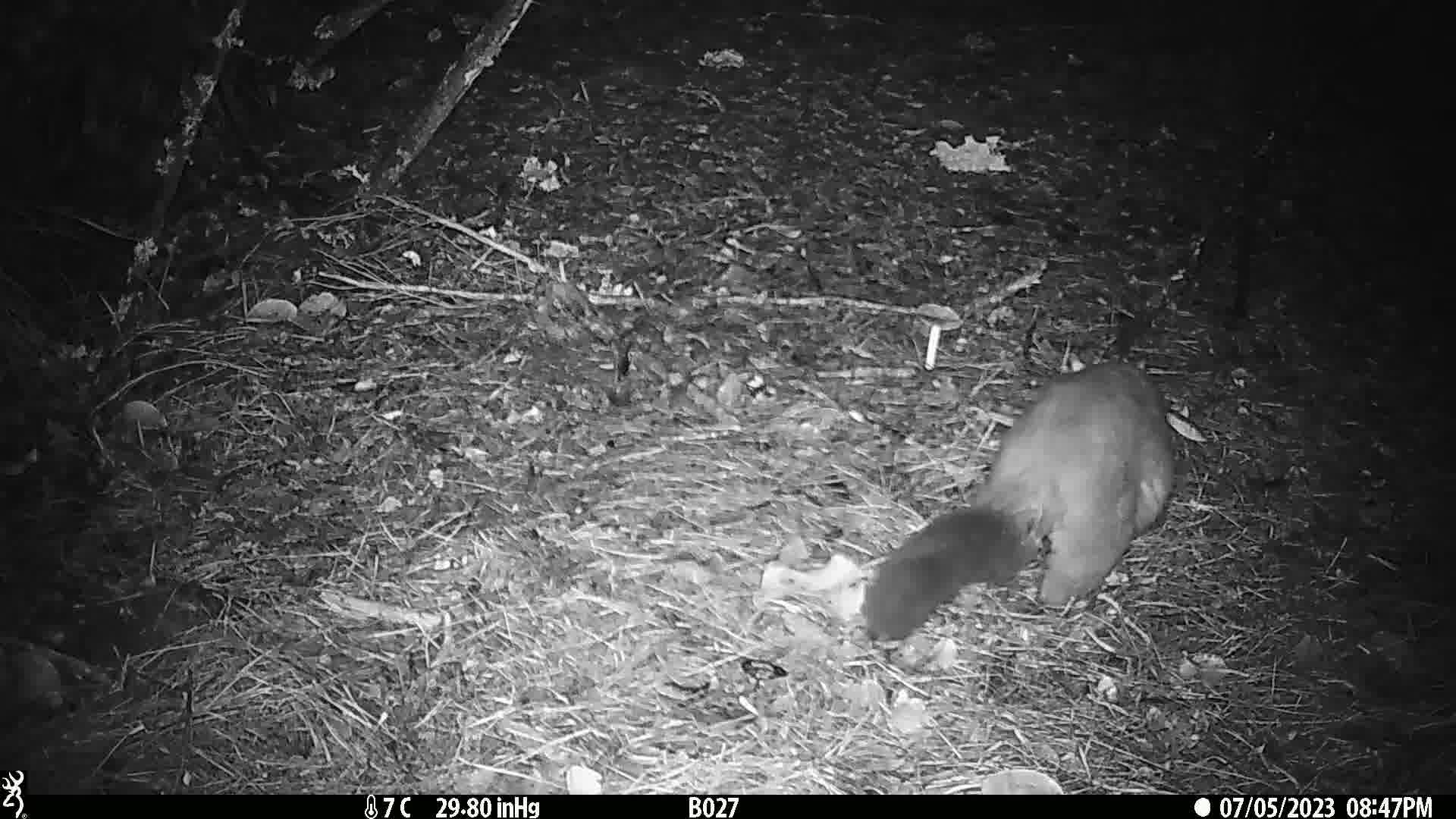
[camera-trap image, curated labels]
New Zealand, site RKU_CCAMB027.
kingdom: Animalia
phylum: Chordata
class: Mammalia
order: Diprotodontia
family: Phalangeridae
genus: Trichosurus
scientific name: Trichosurus vulpecula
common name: common brushtail possum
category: possum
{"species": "possum (common brushtail possum) (Trichosurus vulpecula)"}